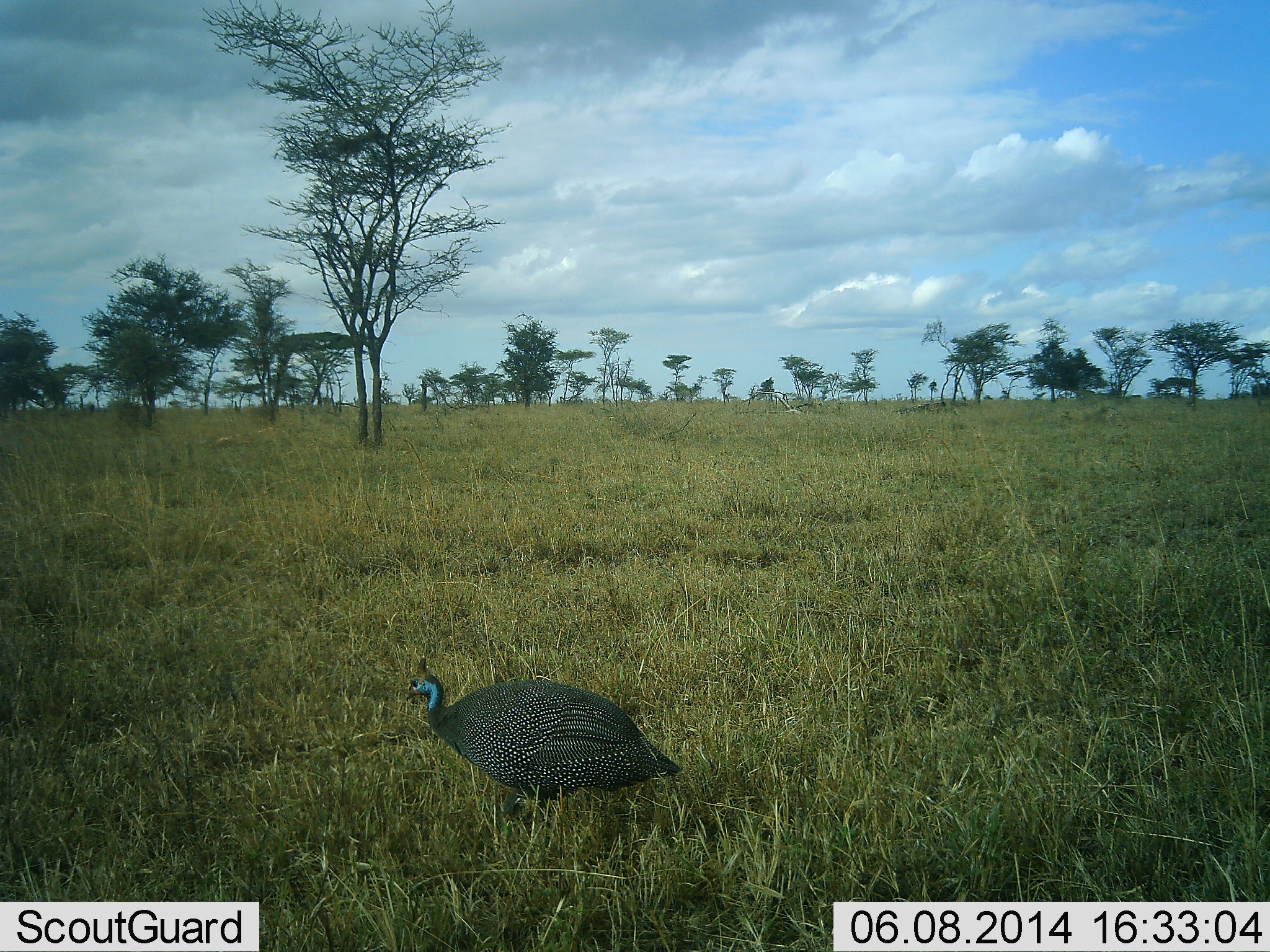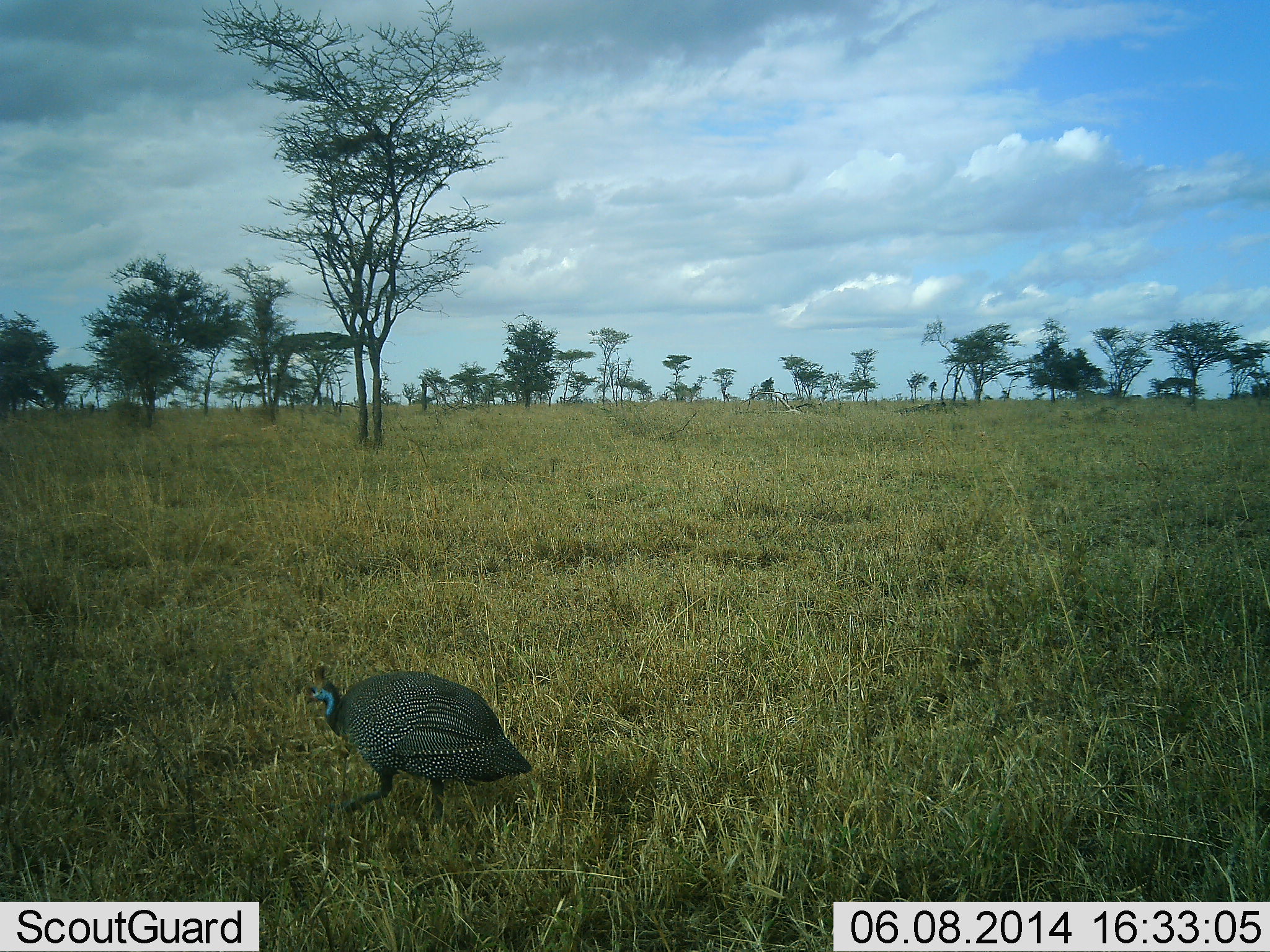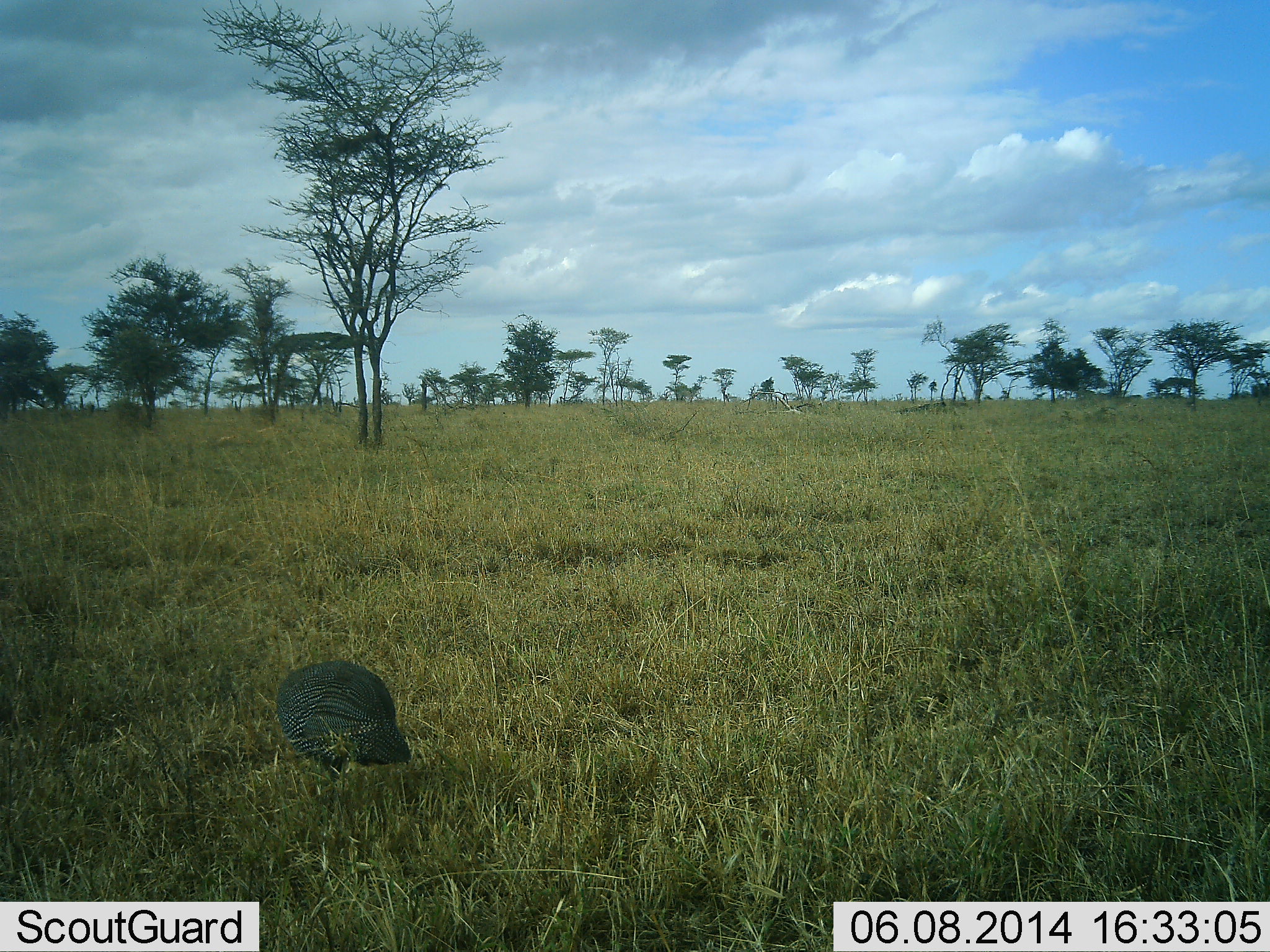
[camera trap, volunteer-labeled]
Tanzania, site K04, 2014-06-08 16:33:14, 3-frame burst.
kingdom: Animalia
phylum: Chordata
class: Aves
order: Galliformes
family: Numididae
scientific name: Numididae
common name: guinea fowl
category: guineafowl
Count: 1.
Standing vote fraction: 0%.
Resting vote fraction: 0%.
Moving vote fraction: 90%.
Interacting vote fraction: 0%.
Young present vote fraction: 0%.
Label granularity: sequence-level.